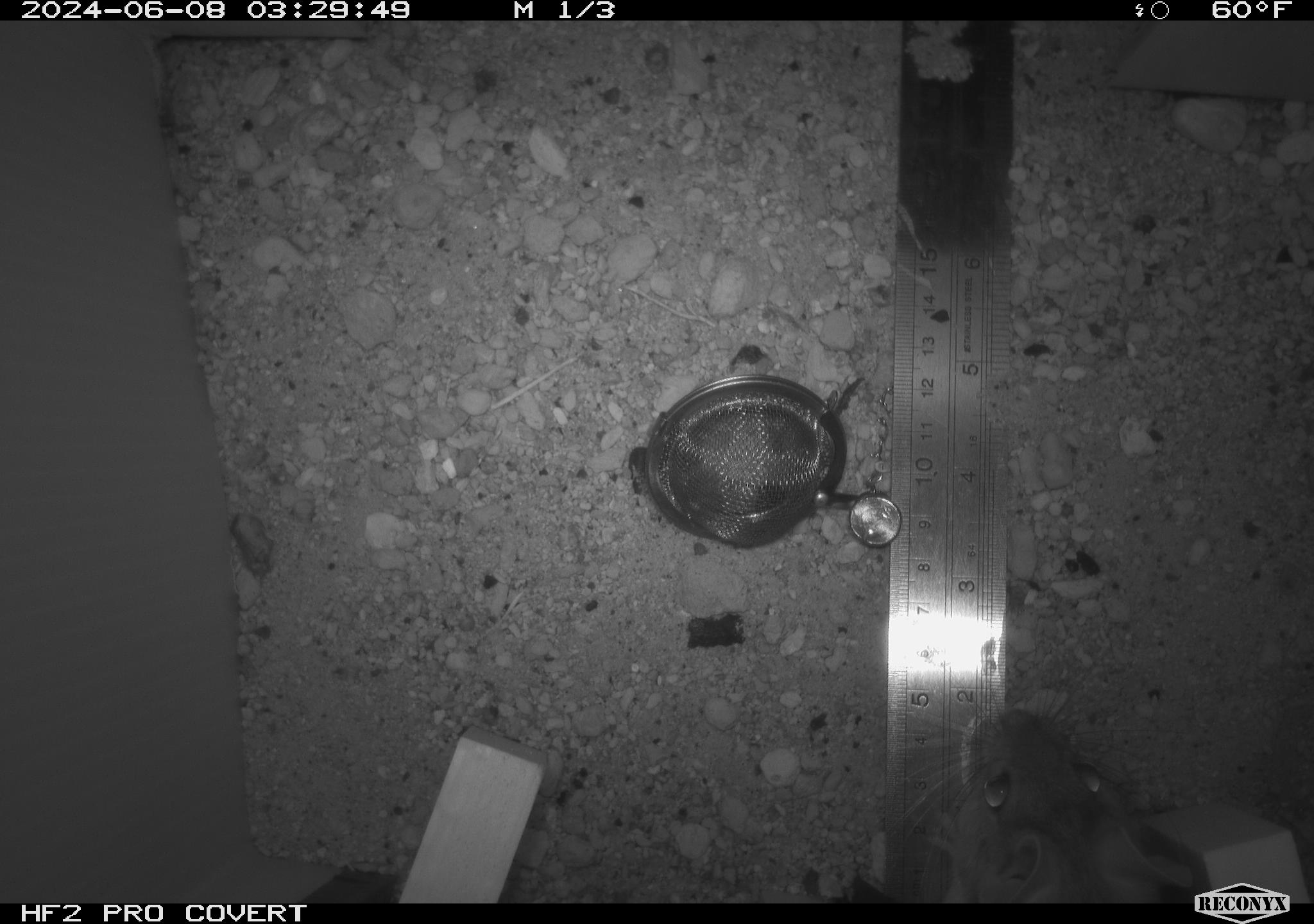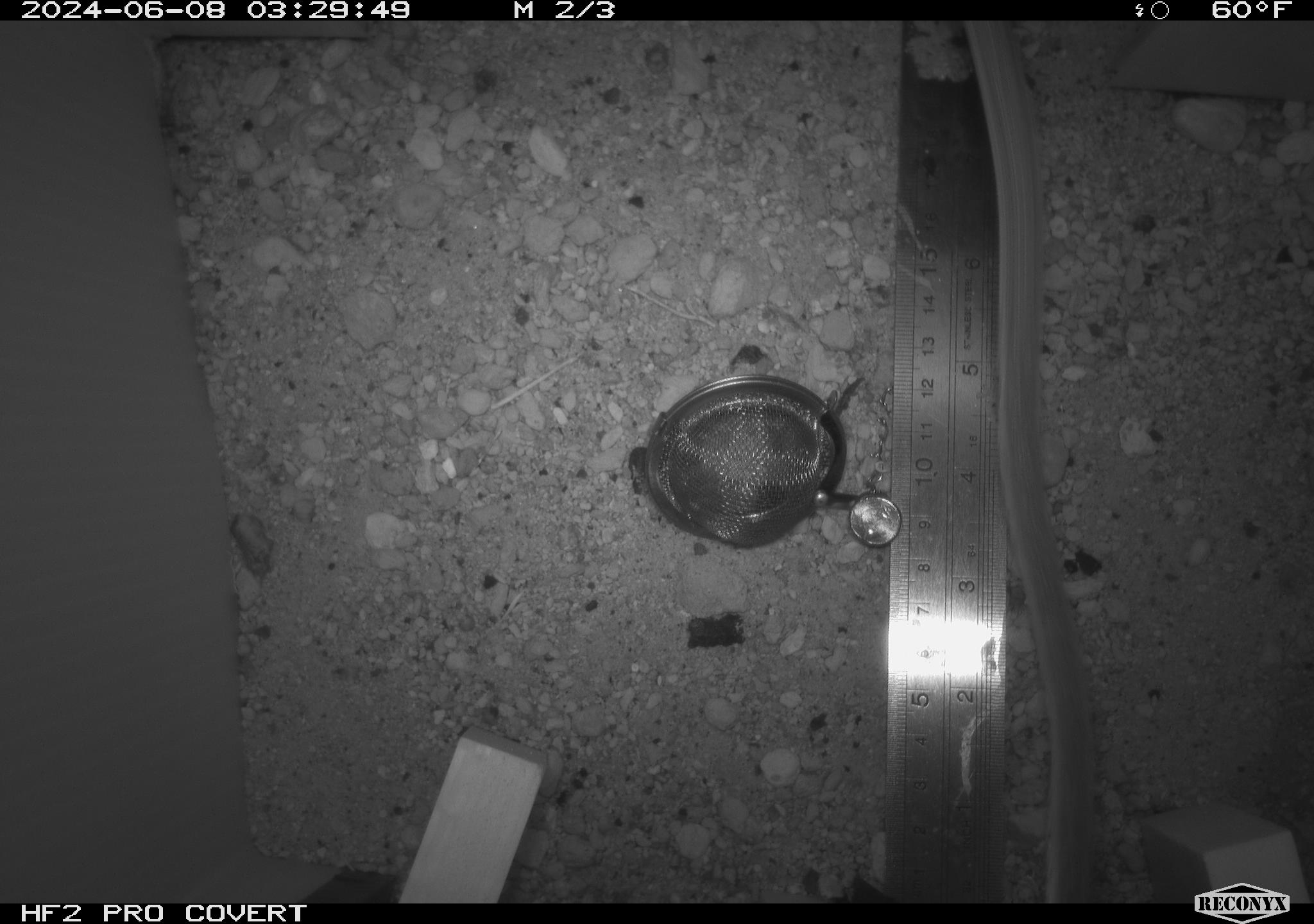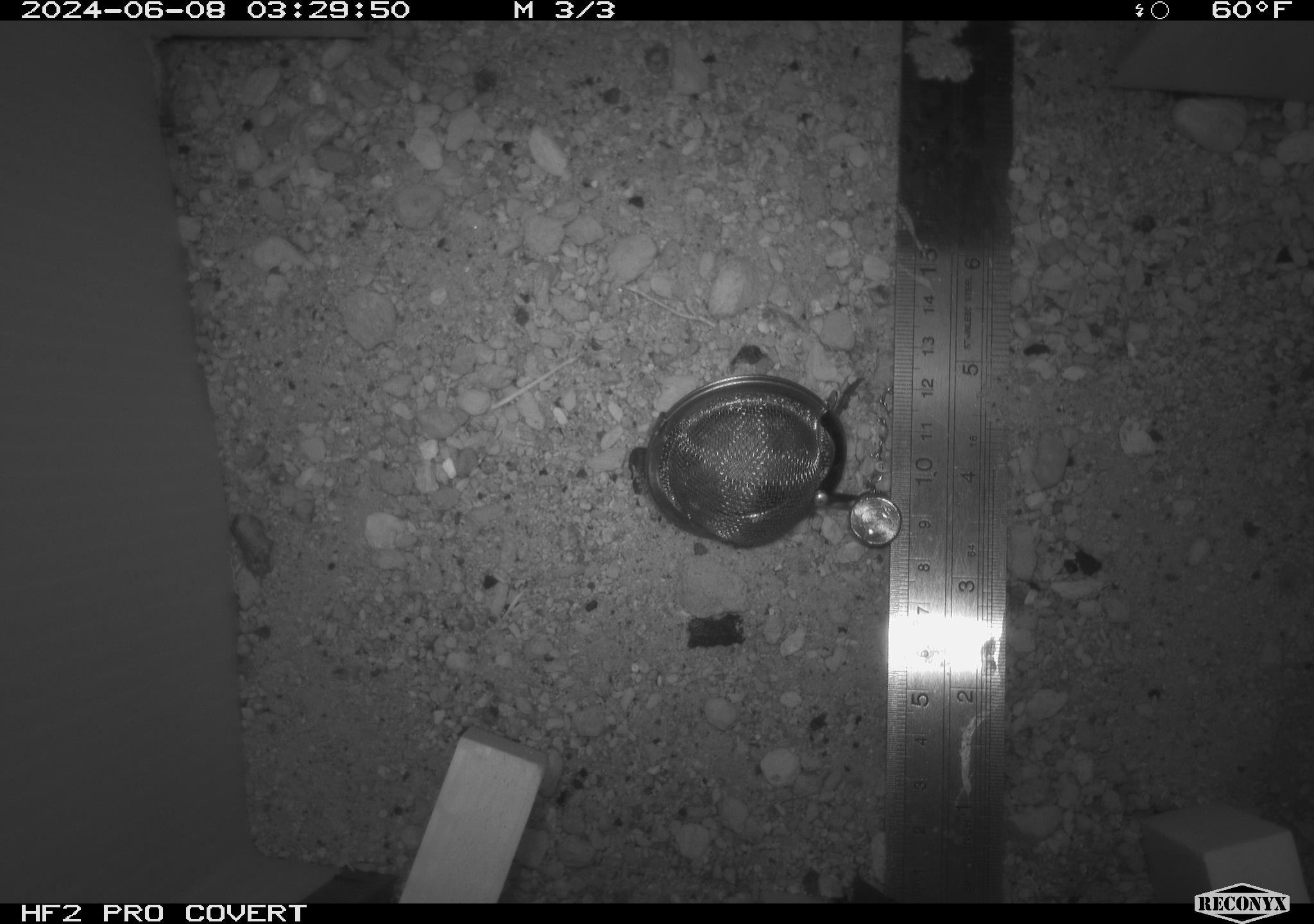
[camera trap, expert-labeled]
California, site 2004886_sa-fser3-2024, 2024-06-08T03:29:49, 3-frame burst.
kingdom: Animalia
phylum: Chordata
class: Mammalia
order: Rodentia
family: Sciuridae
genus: Neotamias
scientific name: Neotamias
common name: western chipmunks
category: neotamias species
Neotamias species (western chipmunks) (Neotamias).